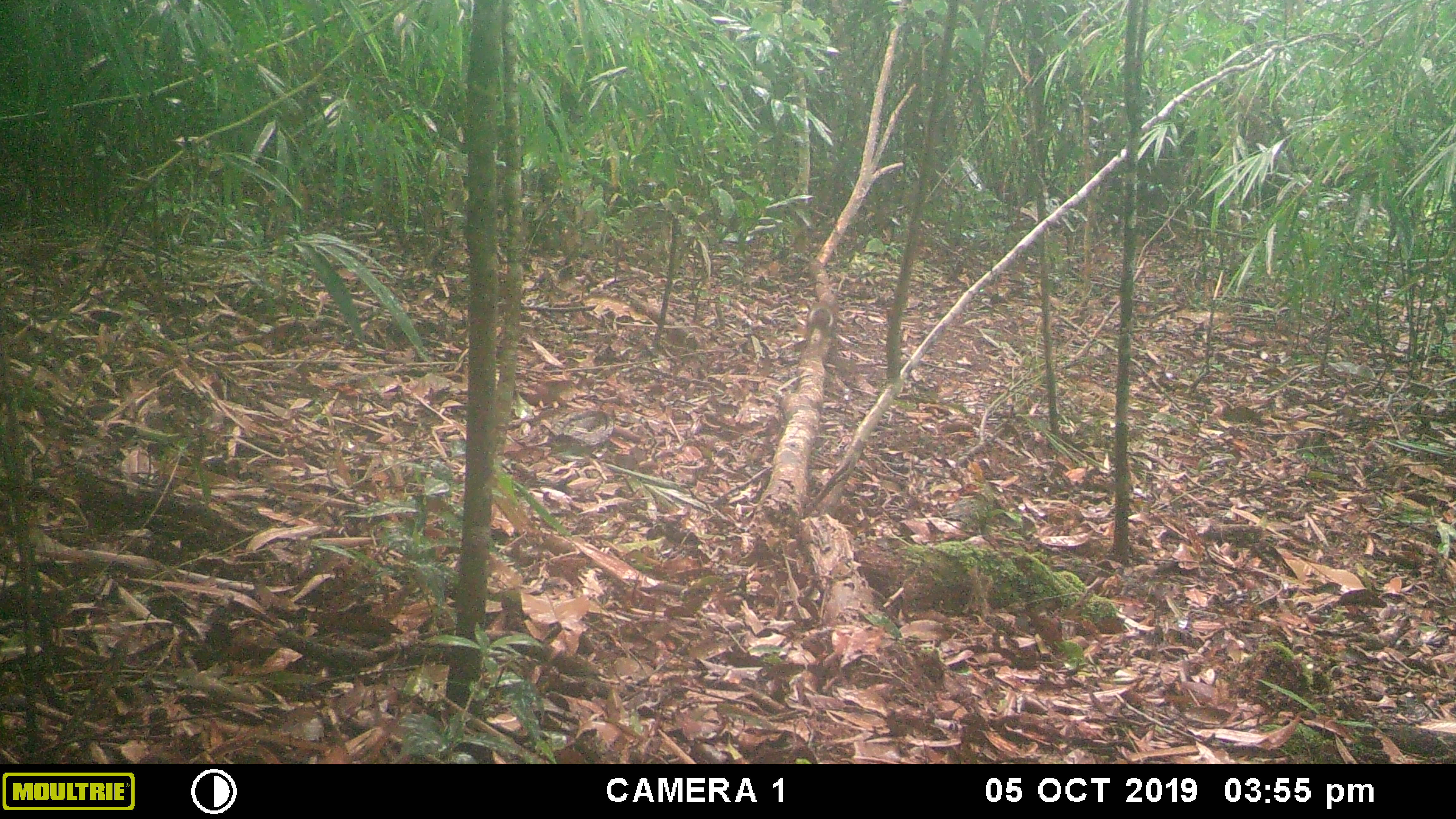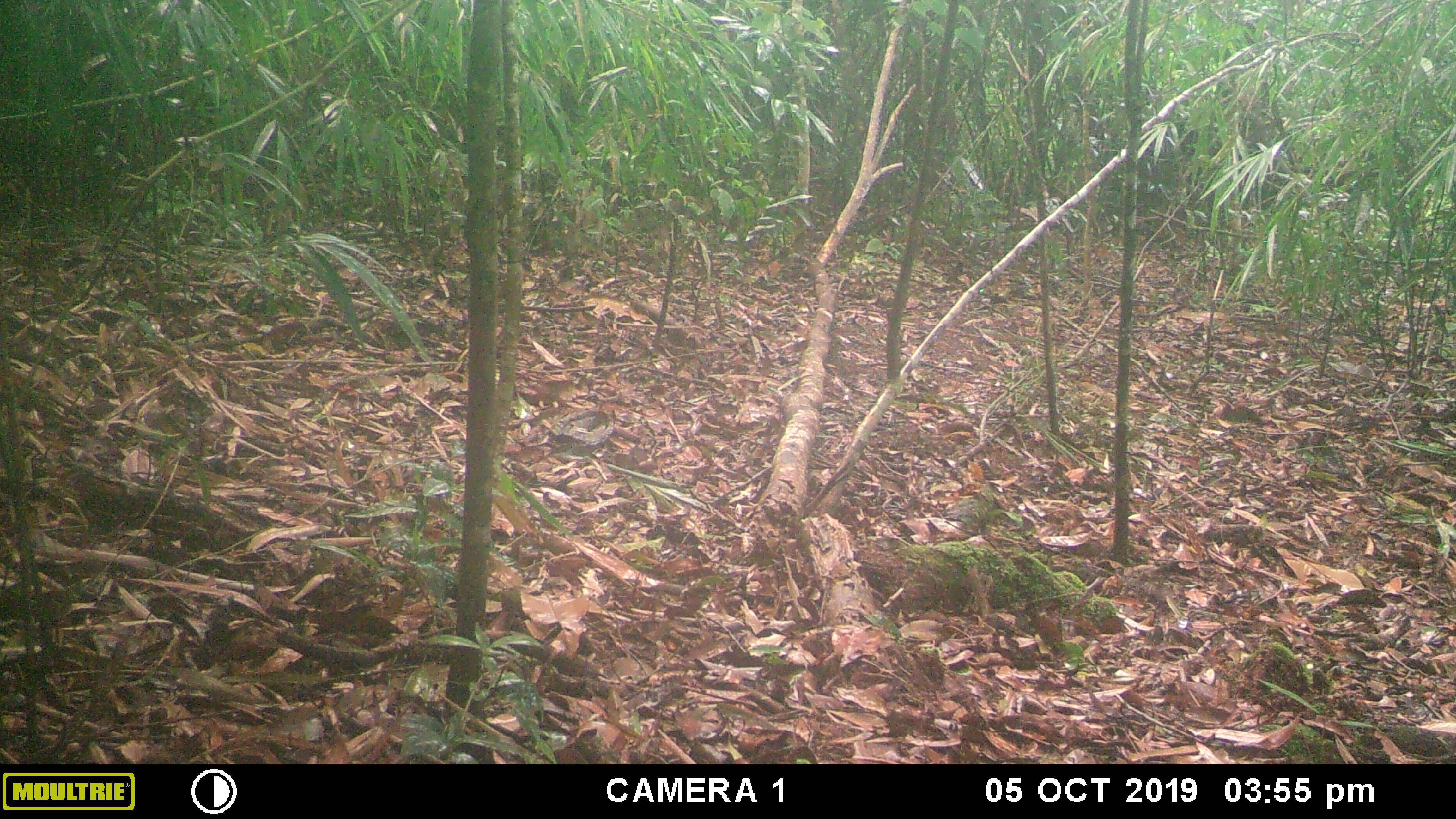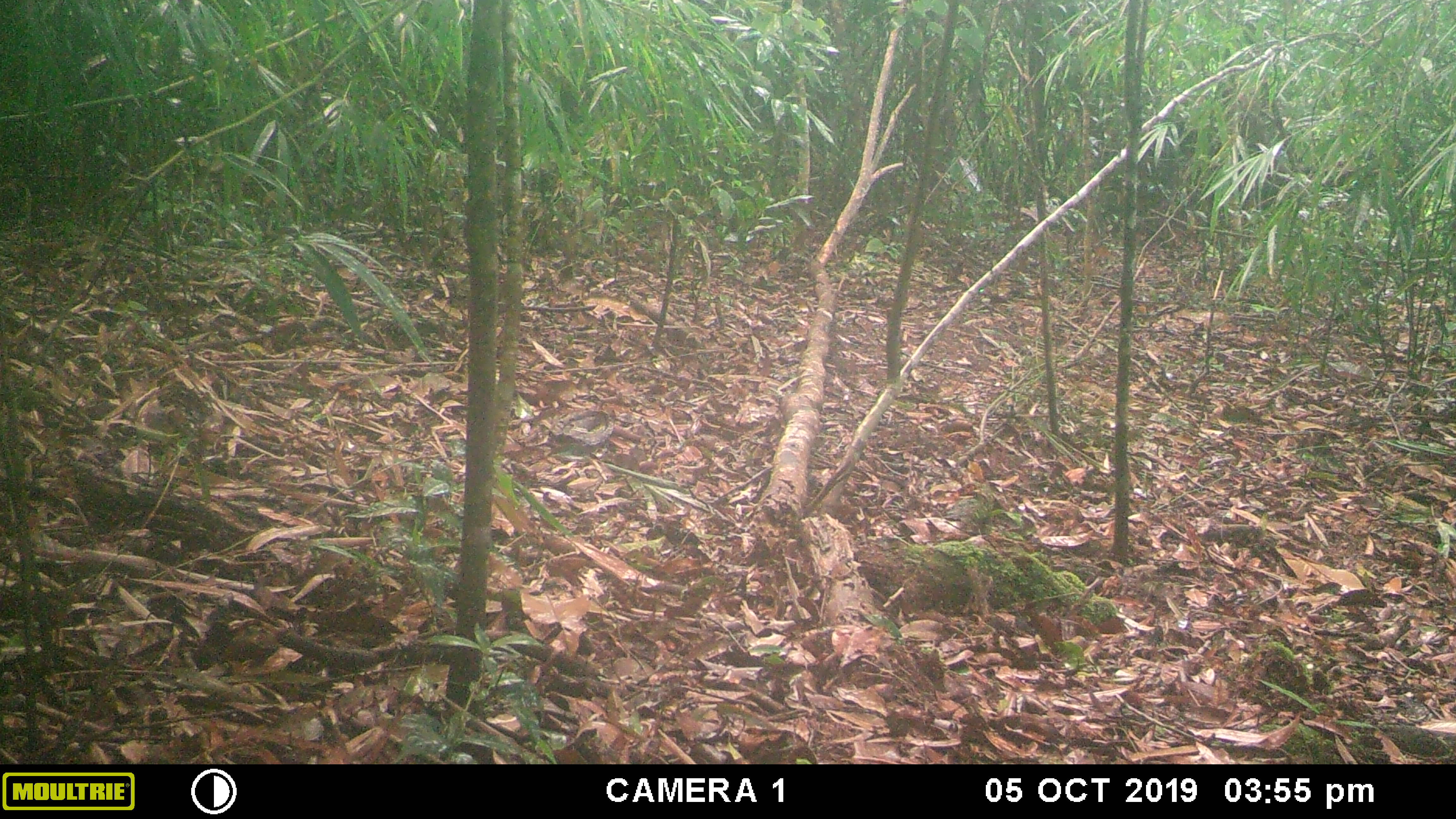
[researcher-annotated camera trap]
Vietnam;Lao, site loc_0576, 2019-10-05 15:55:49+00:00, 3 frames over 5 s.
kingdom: Animalia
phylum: Chordata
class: Mammalia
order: Rodentia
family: Sciuridae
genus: Dremomys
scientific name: Dremomys rufigenis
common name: red-cheeked squirrel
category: red cheeked squirrel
Red cheeked squirrel (red-cheeked squirrel) (Dremomys rufigenis). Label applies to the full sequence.